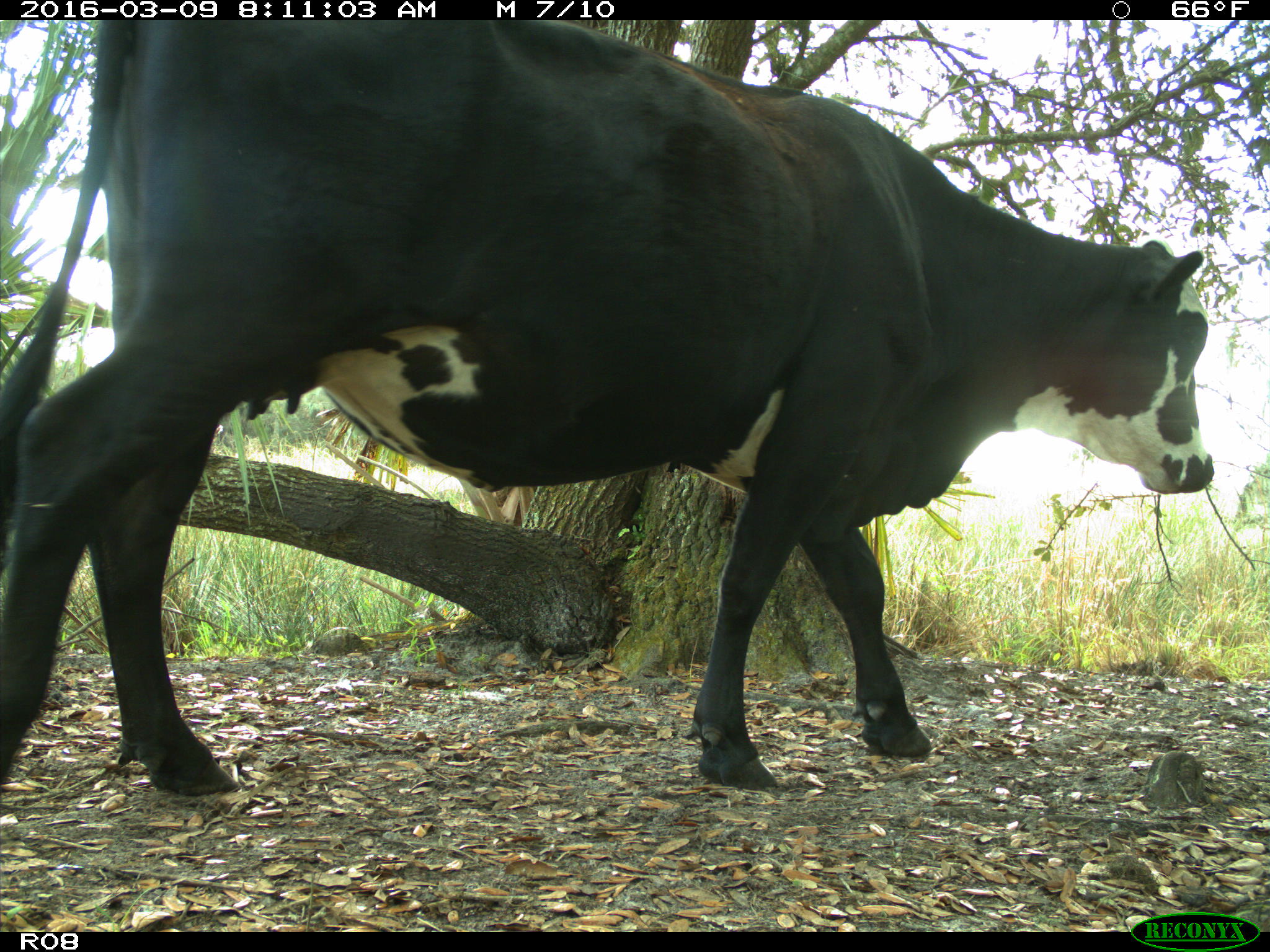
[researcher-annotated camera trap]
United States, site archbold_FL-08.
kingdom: Animalia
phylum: Chordata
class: Mammalia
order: Artiodactyla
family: Bovidae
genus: Bos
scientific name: Bos taurus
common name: domestic cow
Bos taurus (domestic cow).